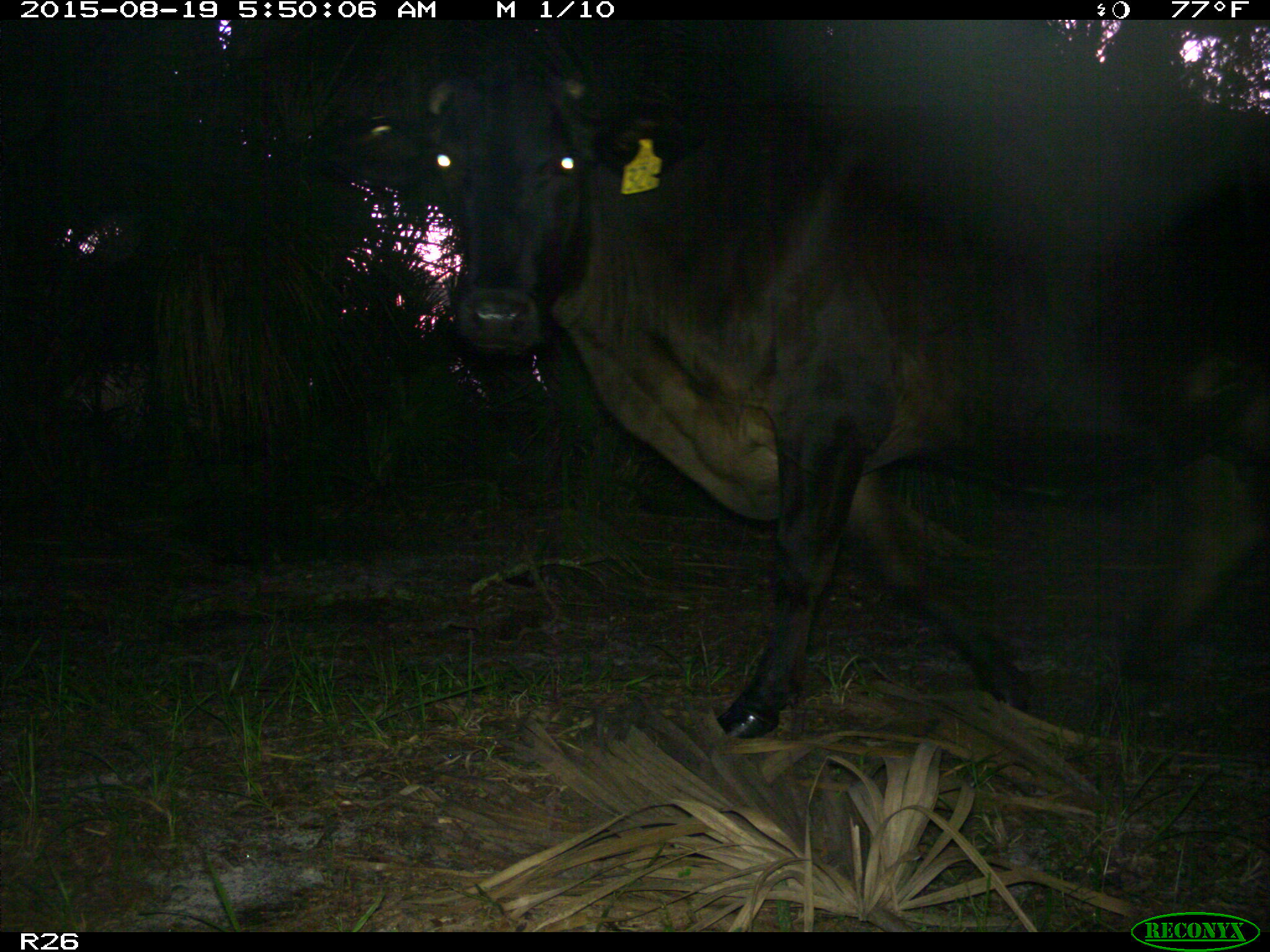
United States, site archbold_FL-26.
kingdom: Animalia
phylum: Chordata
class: Mammalia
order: Artiodactyla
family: Bovidae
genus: Bos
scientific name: Bos taurus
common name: domestic cow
Bos taurus (domestic cow).